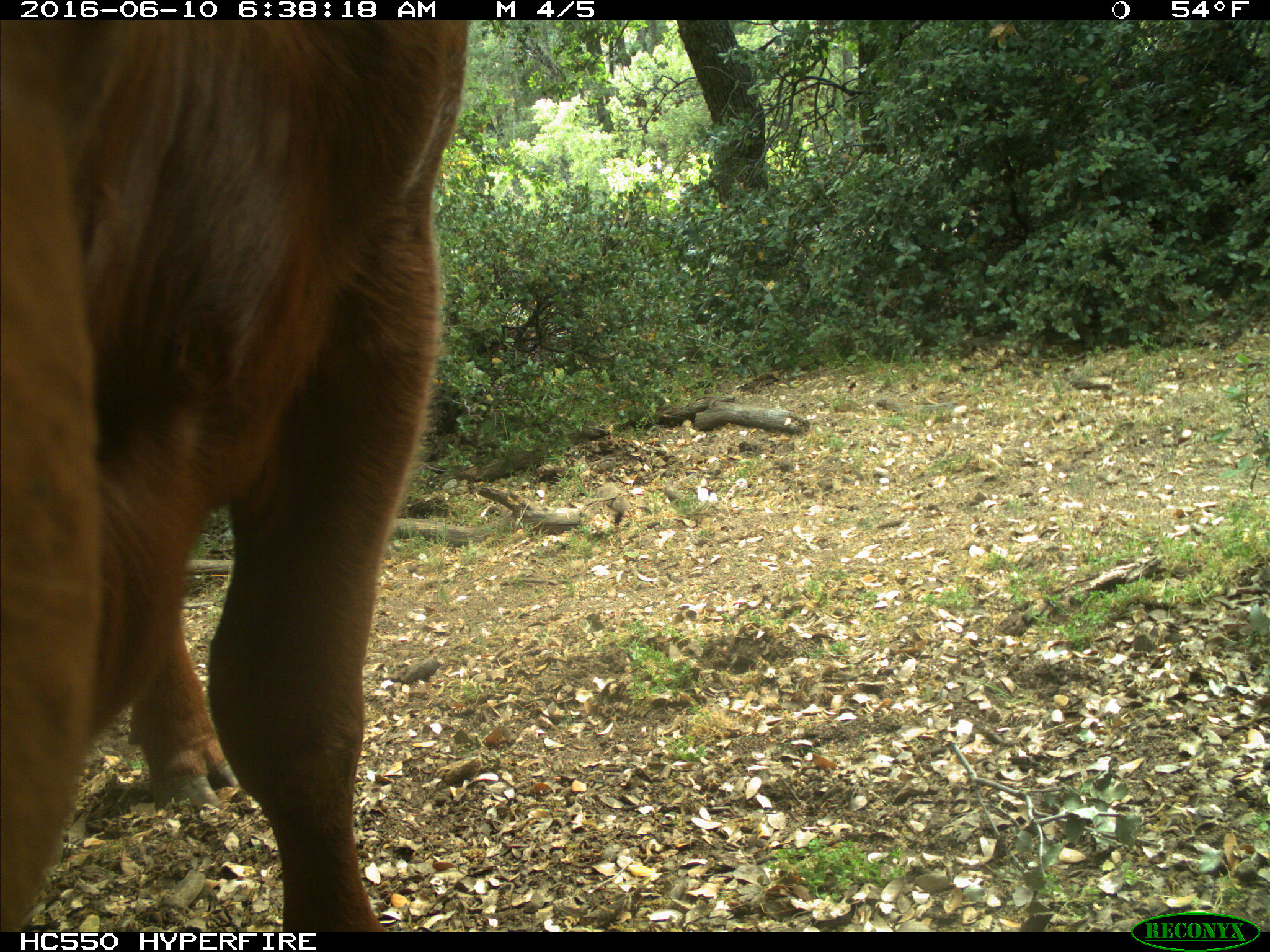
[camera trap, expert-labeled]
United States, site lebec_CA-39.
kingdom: Animalia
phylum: Chordata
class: Mammalia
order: Artiodactyla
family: Bovidae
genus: Bos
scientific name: Bos taurus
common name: domestic cow